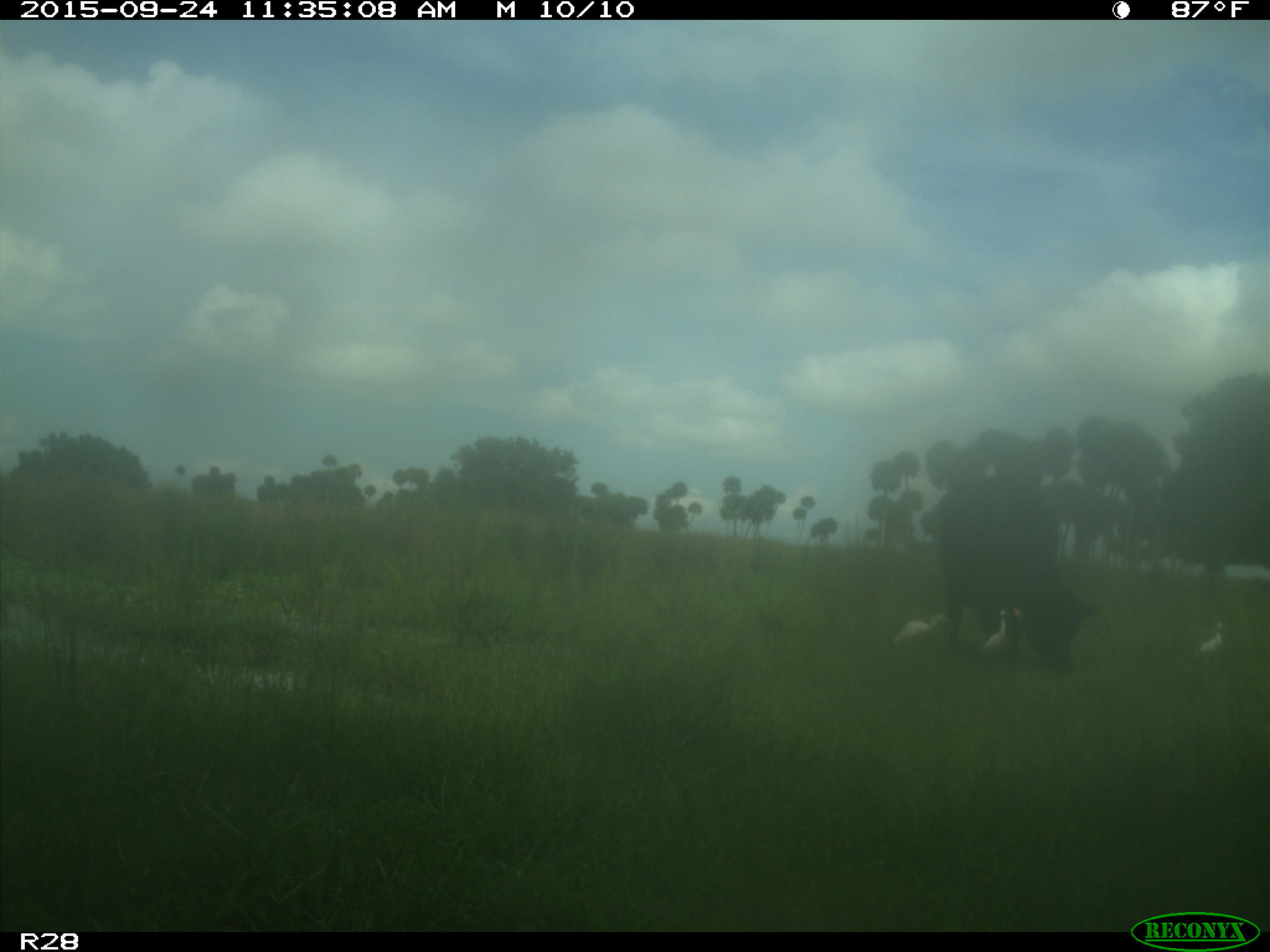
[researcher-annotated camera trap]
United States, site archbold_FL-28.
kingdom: Animalia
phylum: Chordata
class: Mammalia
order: Artiodactyla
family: Bovidae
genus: Bos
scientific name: Bos taurus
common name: domestic cow